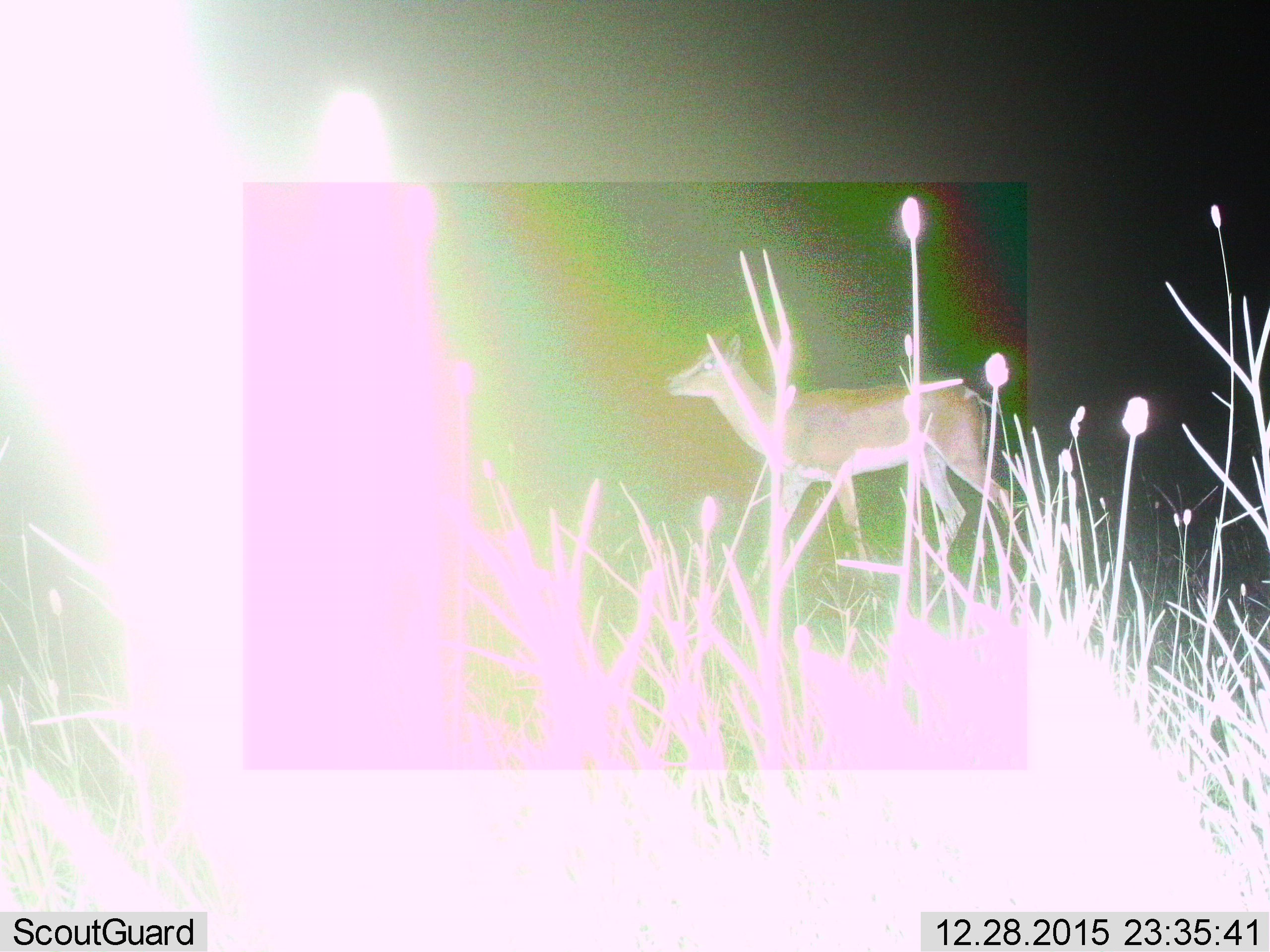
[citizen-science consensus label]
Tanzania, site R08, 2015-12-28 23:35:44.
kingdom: Animalia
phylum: Chordata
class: Mammalia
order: Artiodactyla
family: Bovidae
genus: Nanger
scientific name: Nanger granti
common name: grant's gazelle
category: gazellegrants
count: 1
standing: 12%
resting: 0%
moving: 88%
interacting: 0%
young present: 0%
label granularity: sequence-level